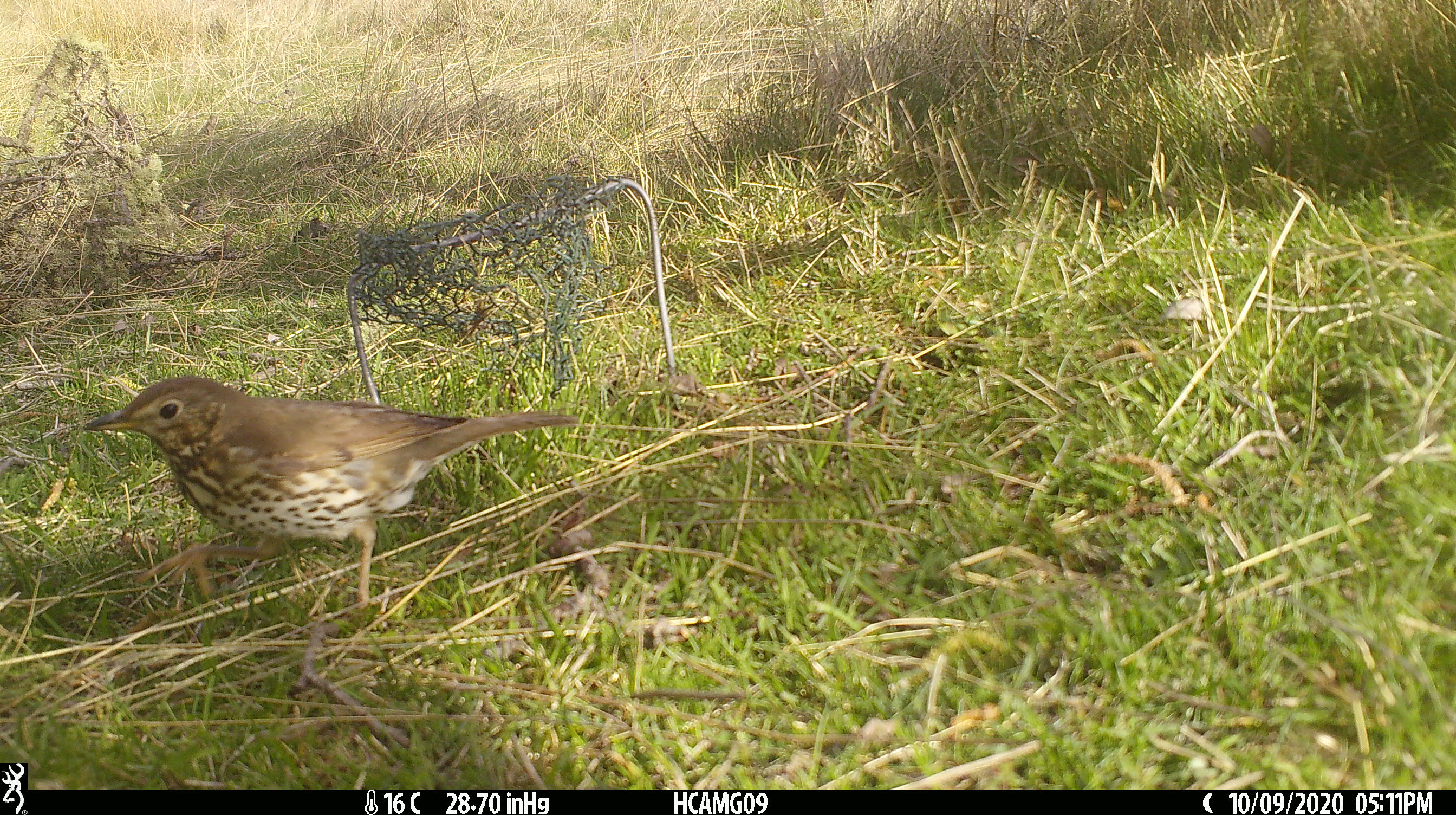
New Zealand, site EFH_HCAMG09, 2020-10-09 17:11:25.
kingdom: Animalia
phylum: Chordata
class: Aves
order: Passeriformes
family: Turdidae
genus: Turdus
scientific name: Turdus philomelos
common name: song thrush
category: thrush